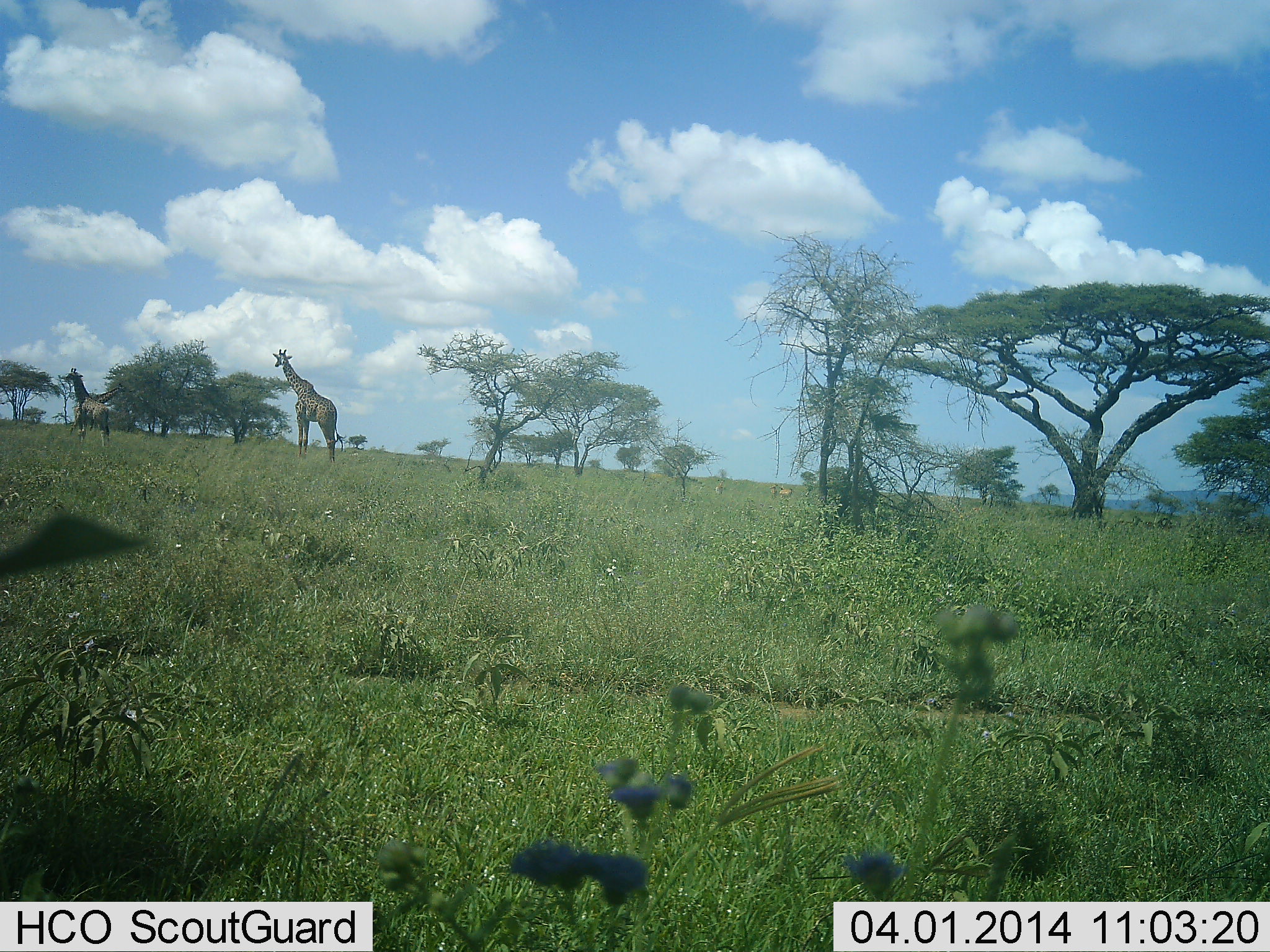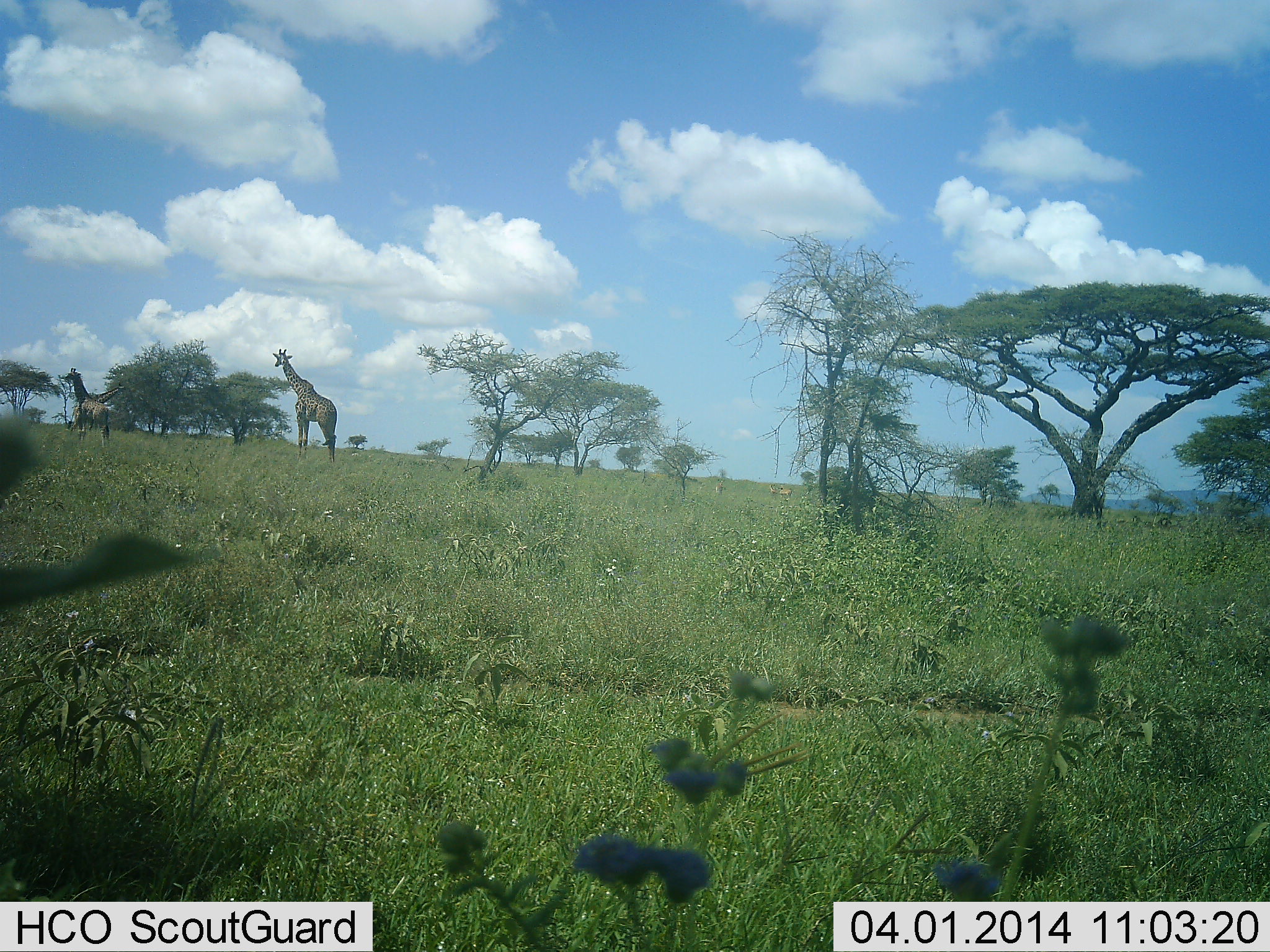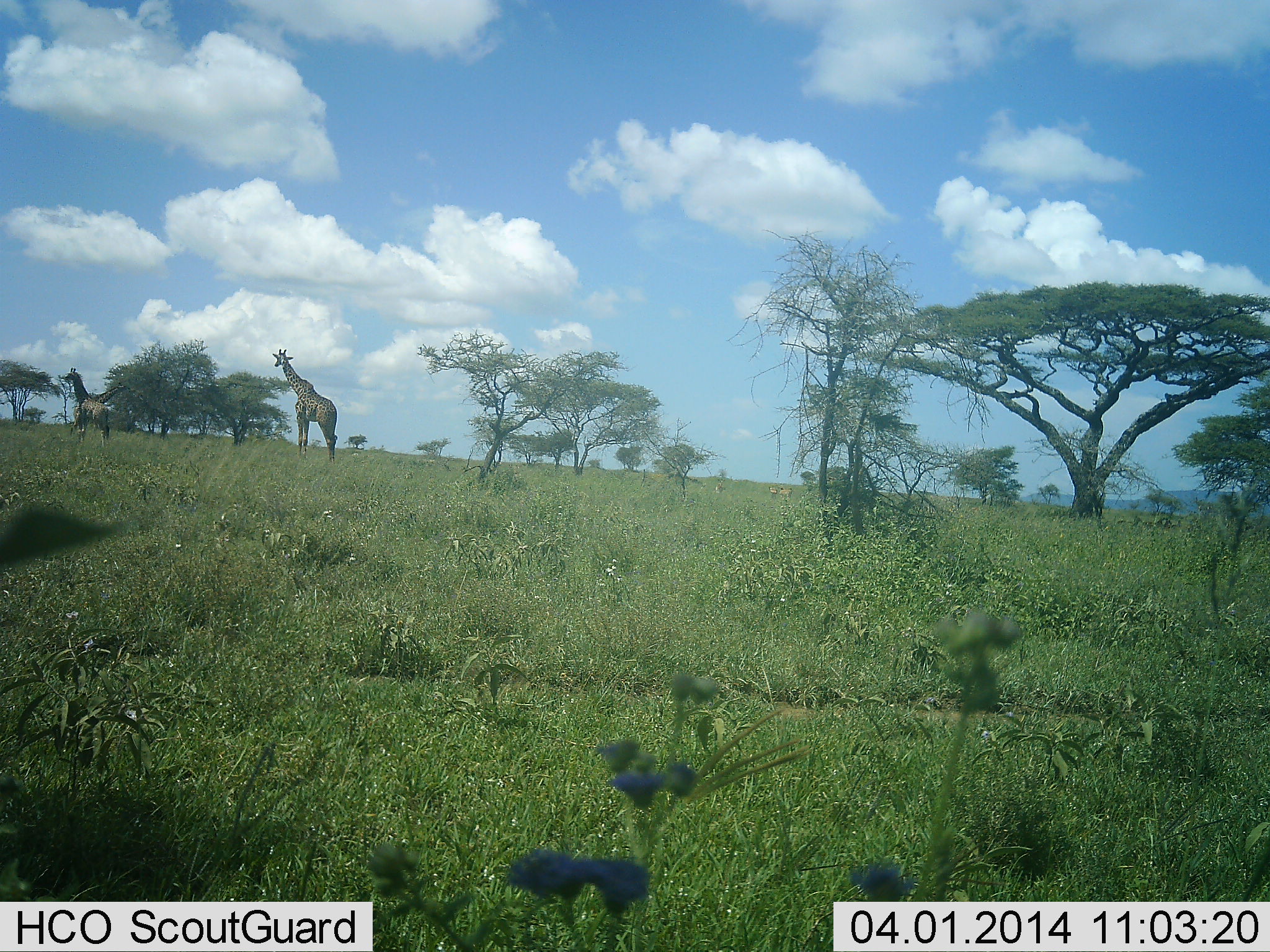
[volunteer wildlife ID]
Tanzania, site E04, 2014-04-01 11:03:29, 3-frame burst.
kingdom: Animalia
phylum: Chordata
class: Mammalia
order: Artiodactyla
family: Giraffidae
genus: Giraffa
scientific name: Giraffa camelopardalis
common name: giraffe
Giraffe (Giraffa camelopardalis), count 2. Behavior (volunteer vote fractions): standing 100%, resting 0%, moving 0%, interacting 0%. Young present (vote fraction): 0%. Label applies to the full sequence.